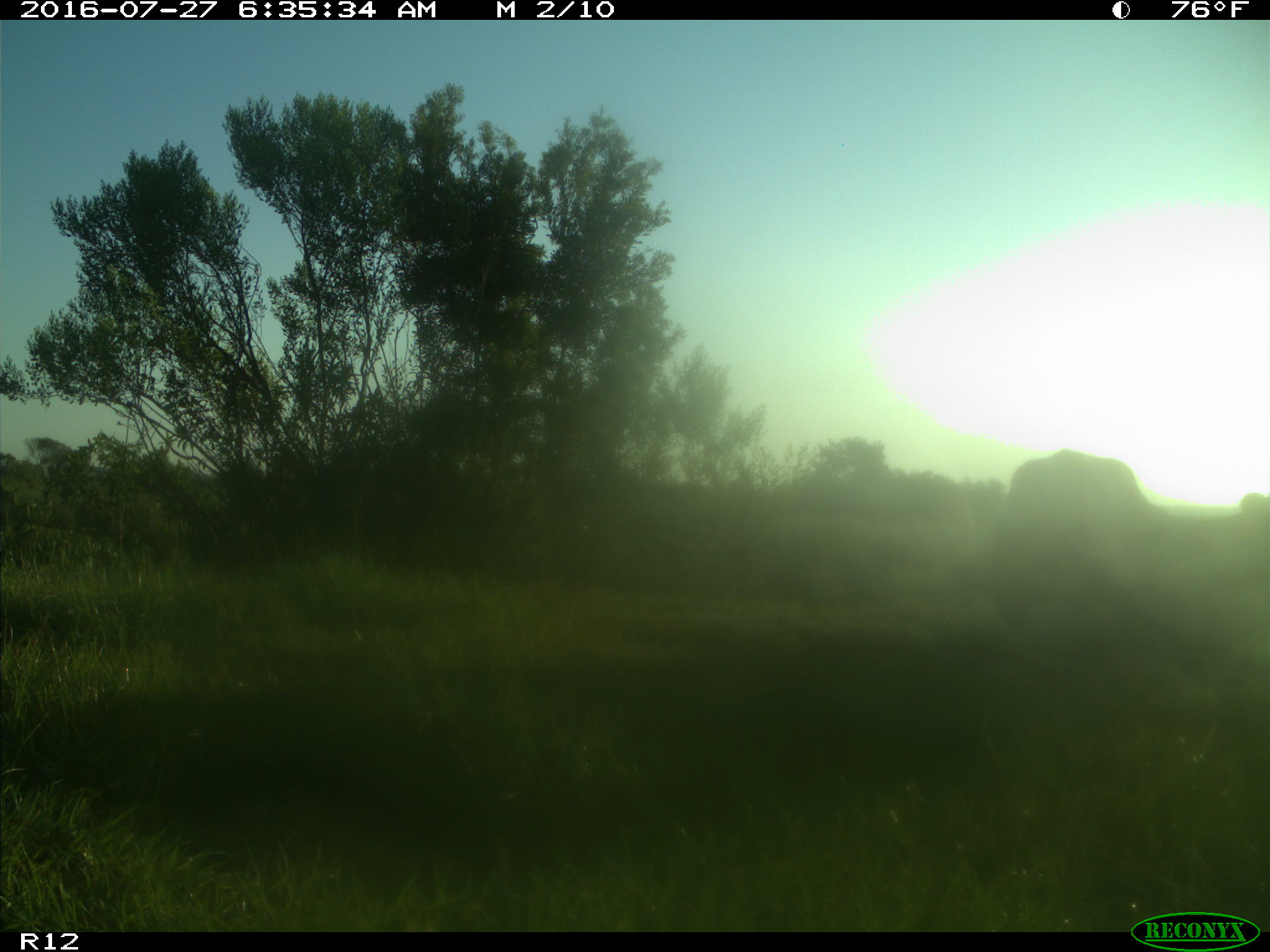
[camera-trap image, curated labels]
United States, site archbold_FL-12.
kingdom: Animalia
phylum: Chordata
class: Mammalia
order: Artiodactyla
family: Bovidae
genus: Bos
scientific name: Bos taurus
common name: domestic cow